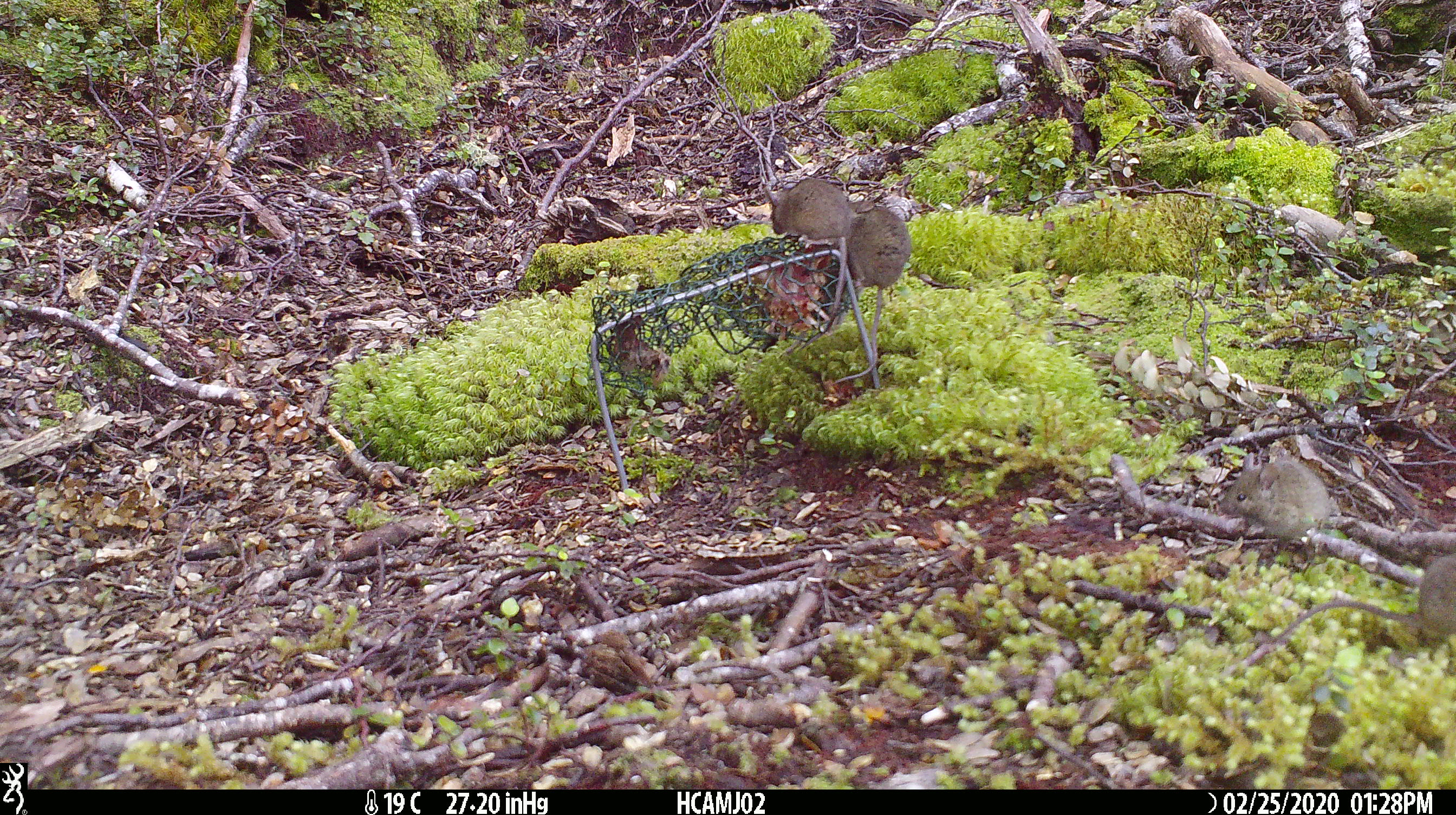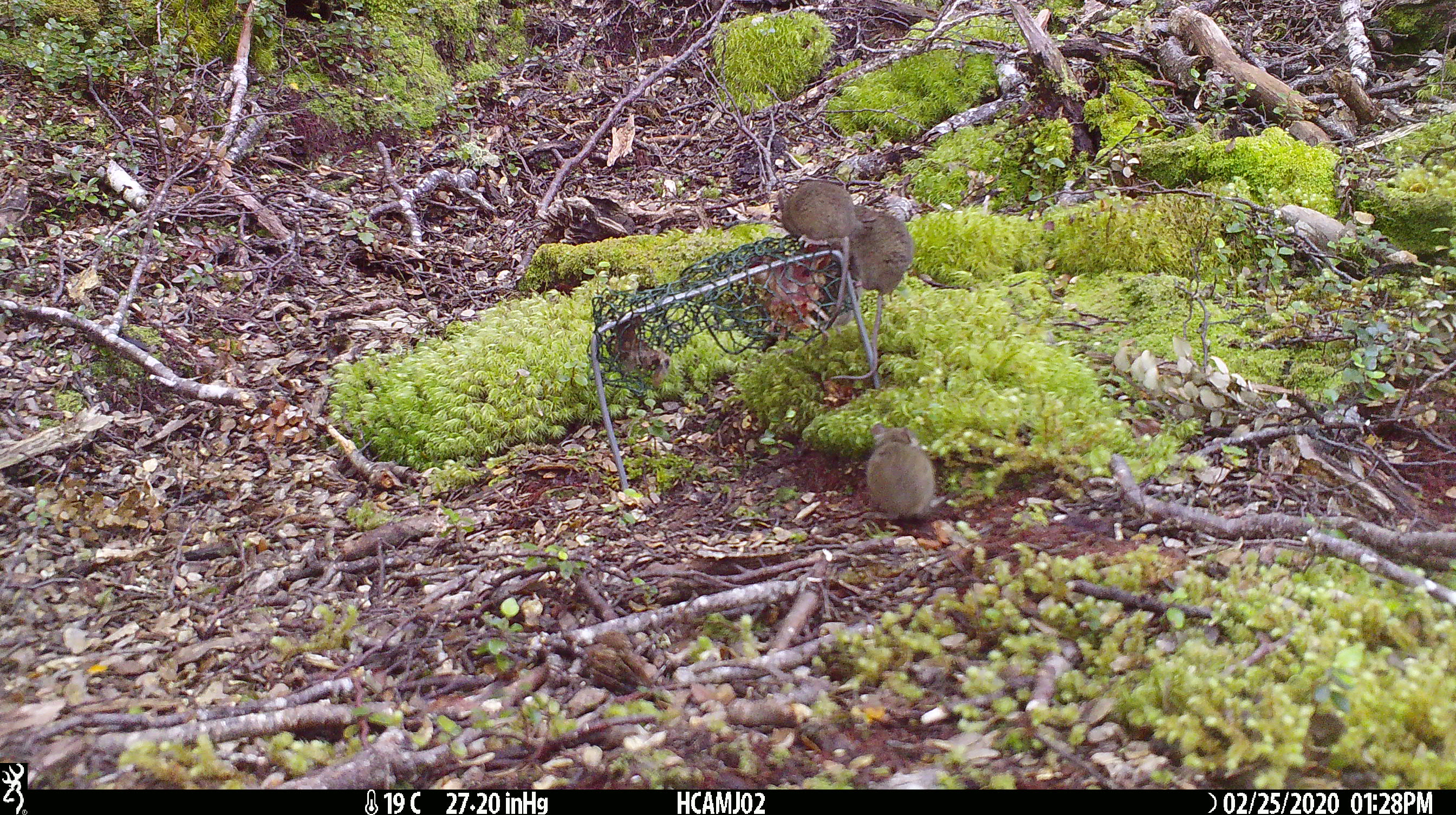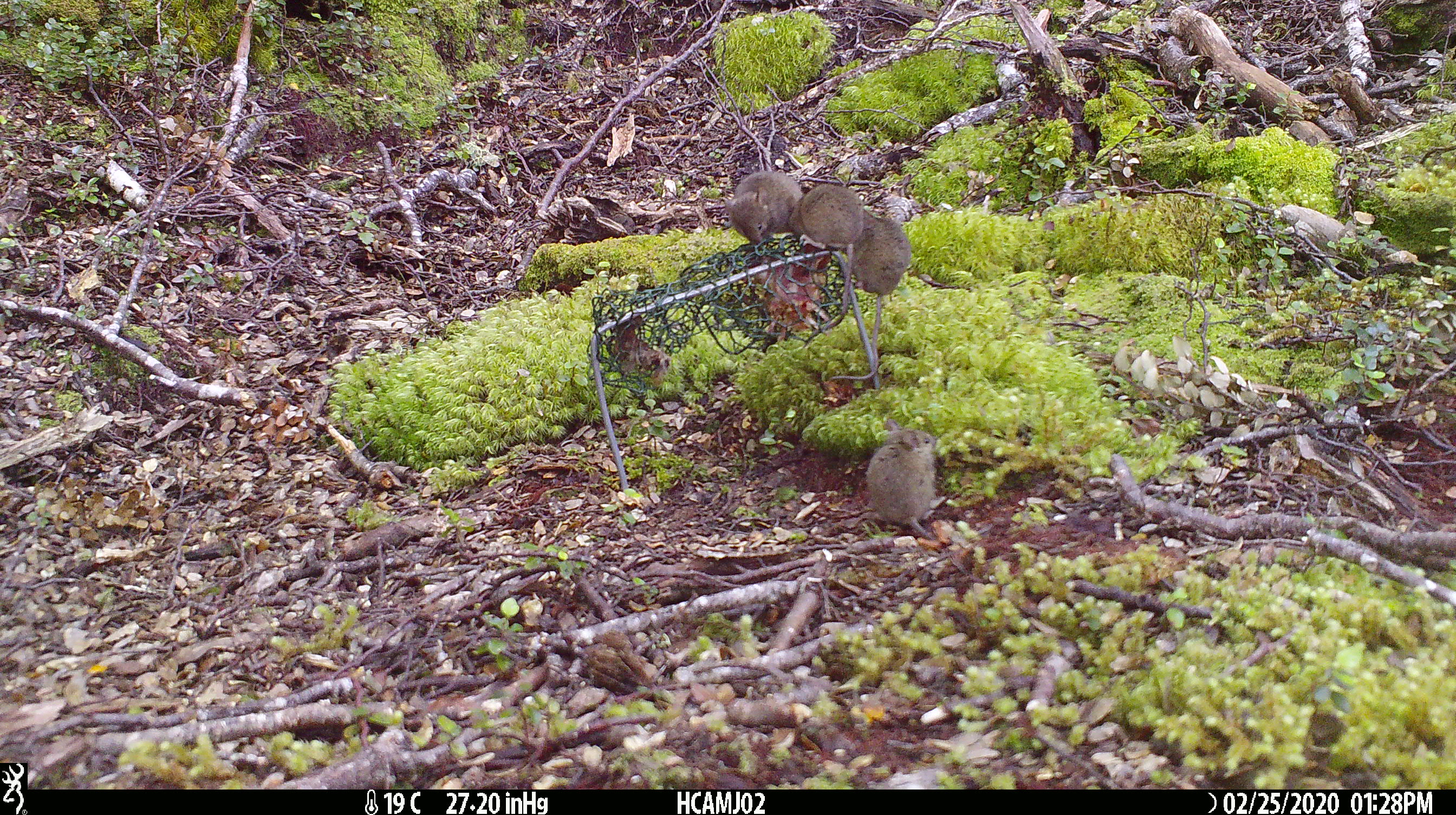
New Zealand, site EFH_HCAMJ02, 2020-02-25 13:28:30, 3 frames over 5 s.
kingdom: Animalia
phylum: Chordata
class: Mammalia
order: Rodentia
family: Muridae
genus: Mus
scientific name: Mus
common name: mouse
Mouse (Mus).